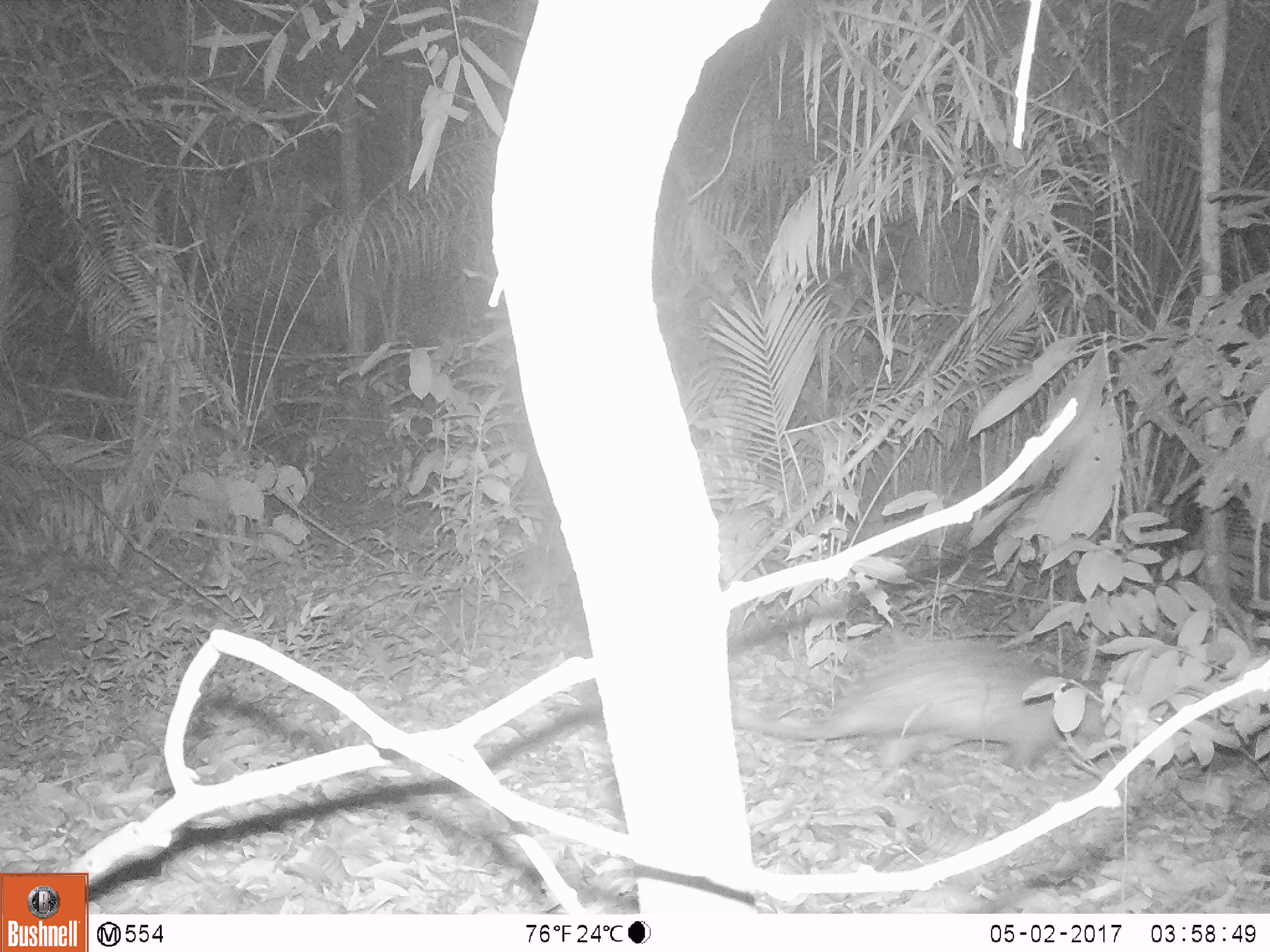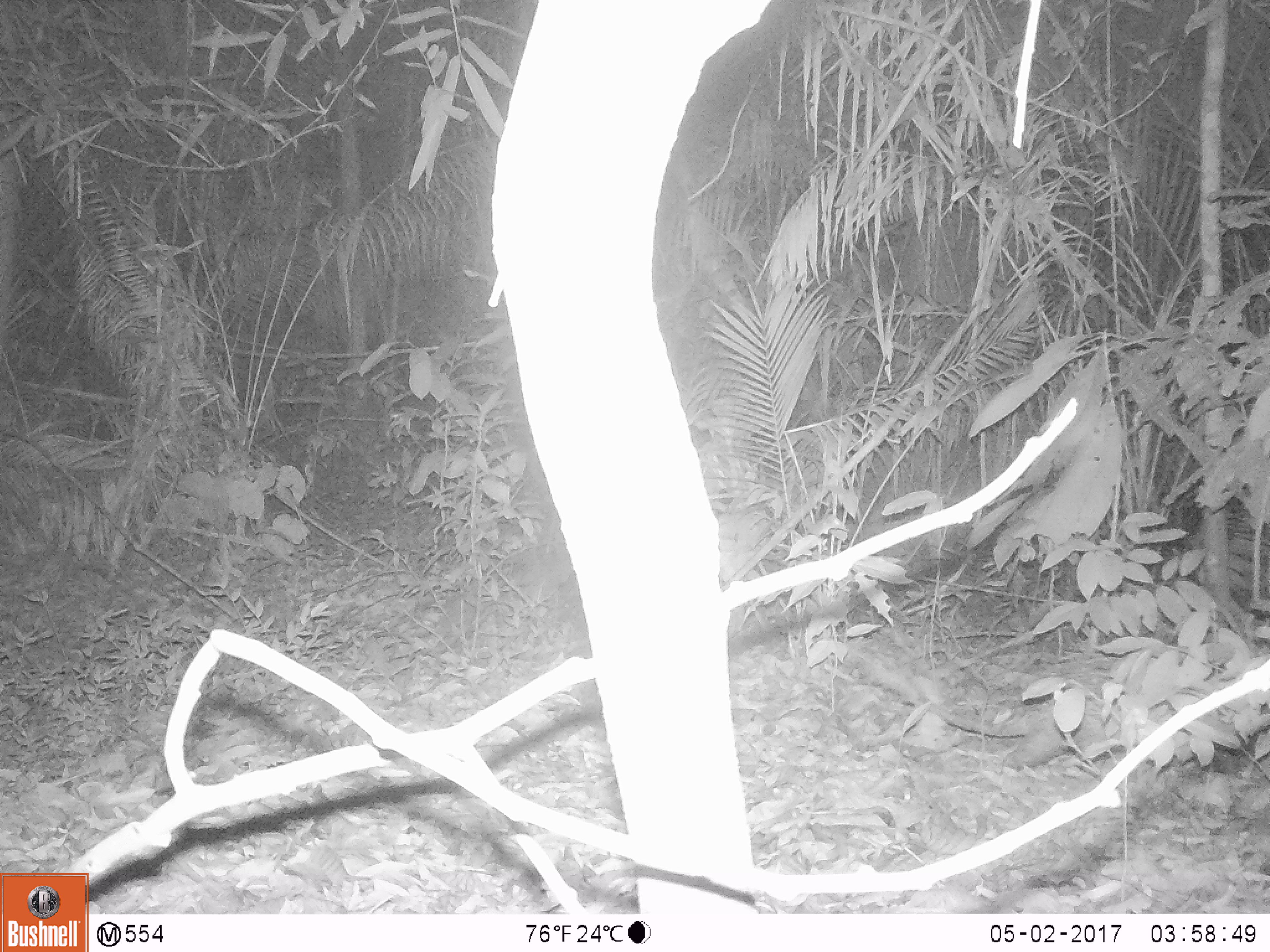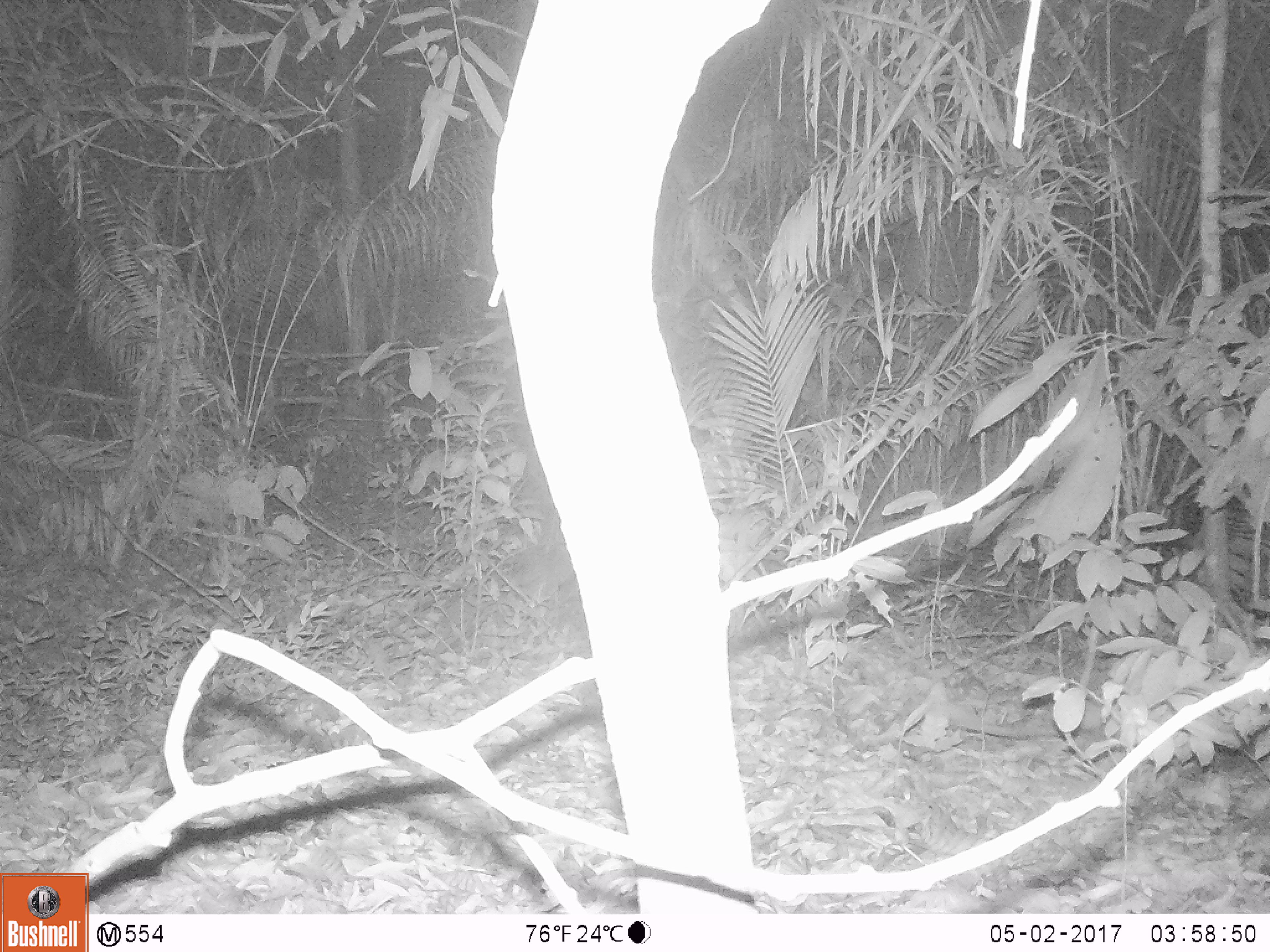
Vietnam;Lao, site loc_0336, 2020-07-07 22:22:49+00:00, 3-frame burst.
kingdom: Animalia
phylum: Chordata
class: Mammalia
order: Rodentia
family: Hystricidae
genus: Atherurus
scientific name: Atherurus macrourus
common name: asiatic brush-tailed porcupine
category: asiatic brush tailed porcupine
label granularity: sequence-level